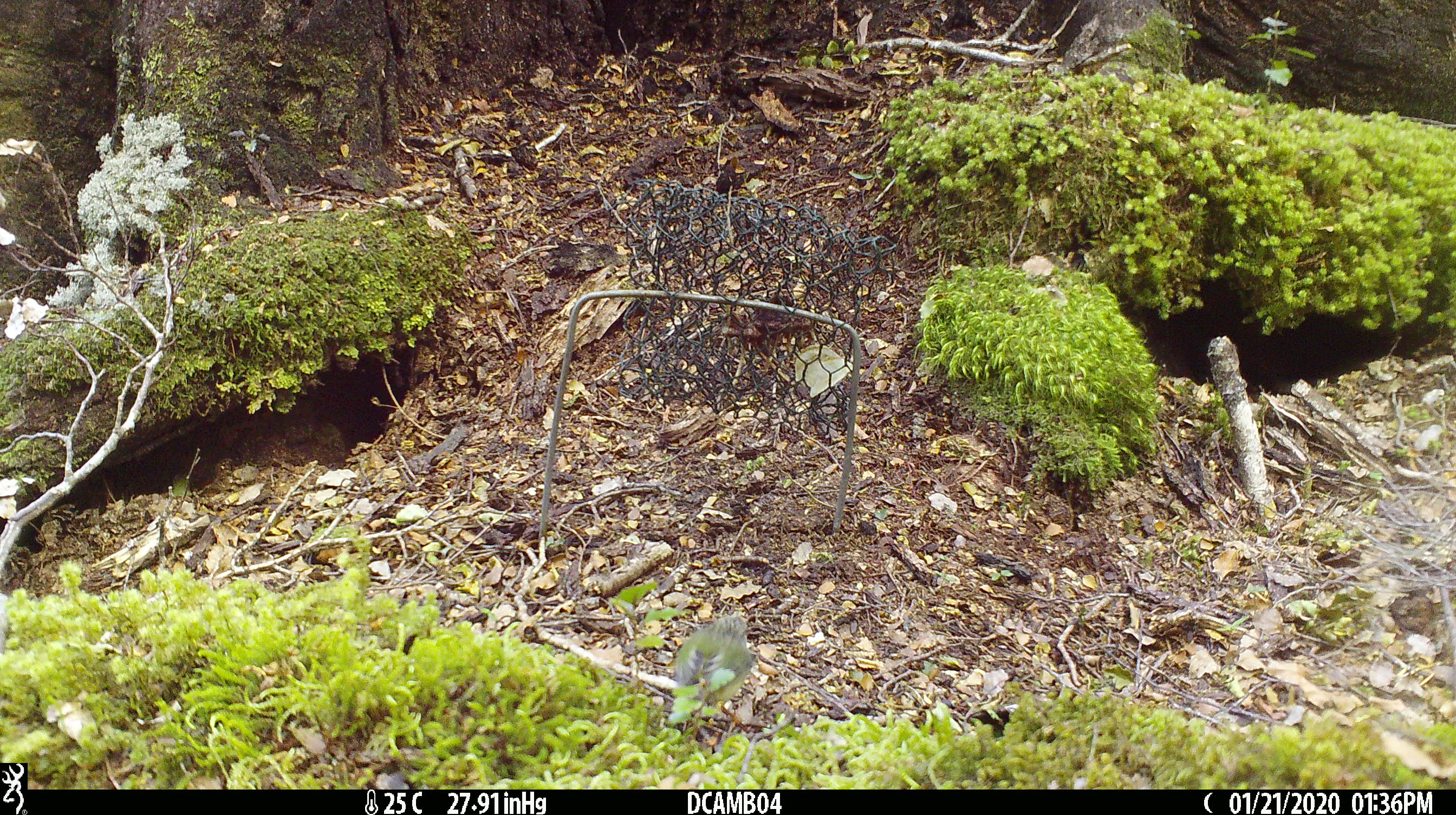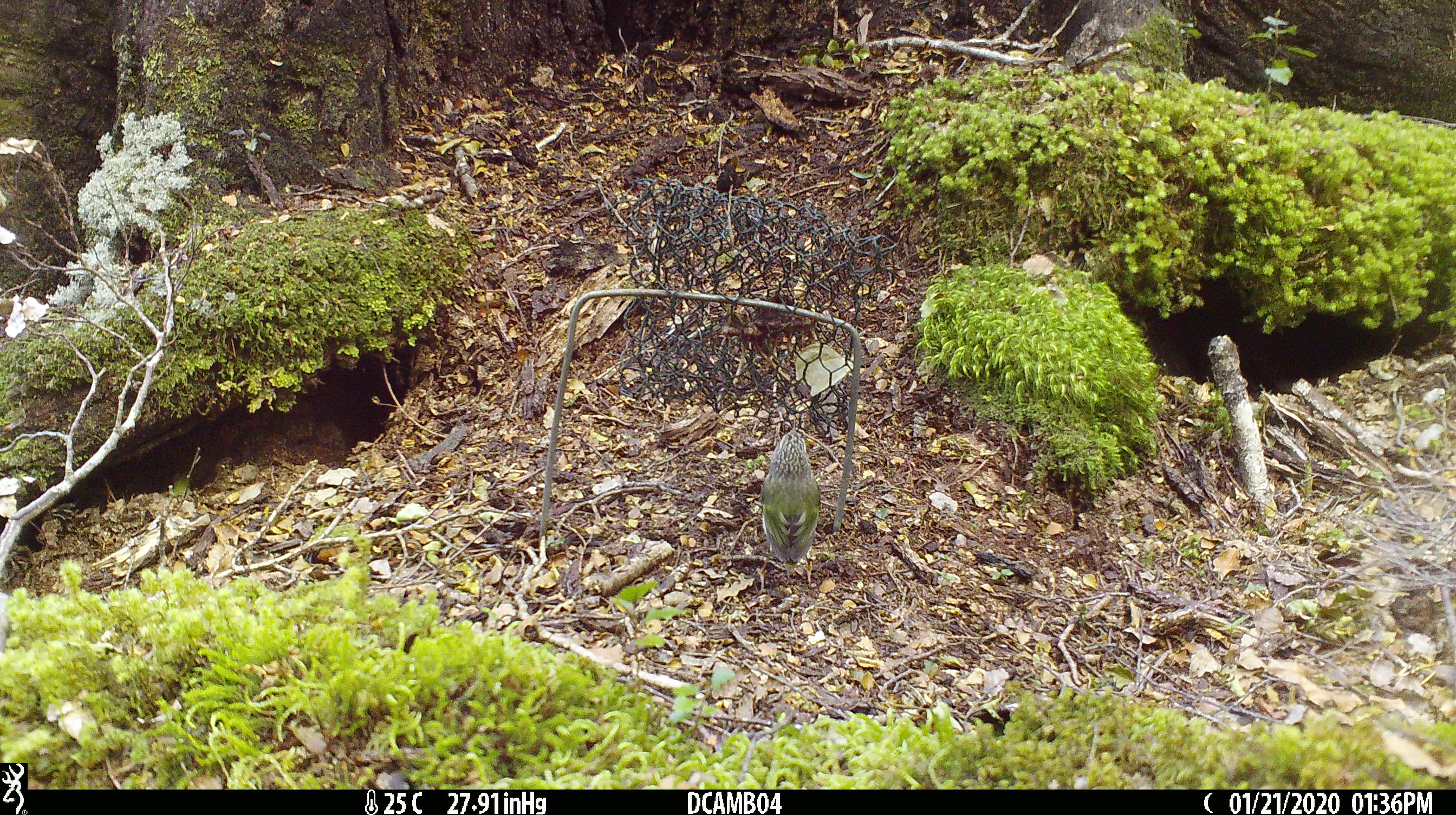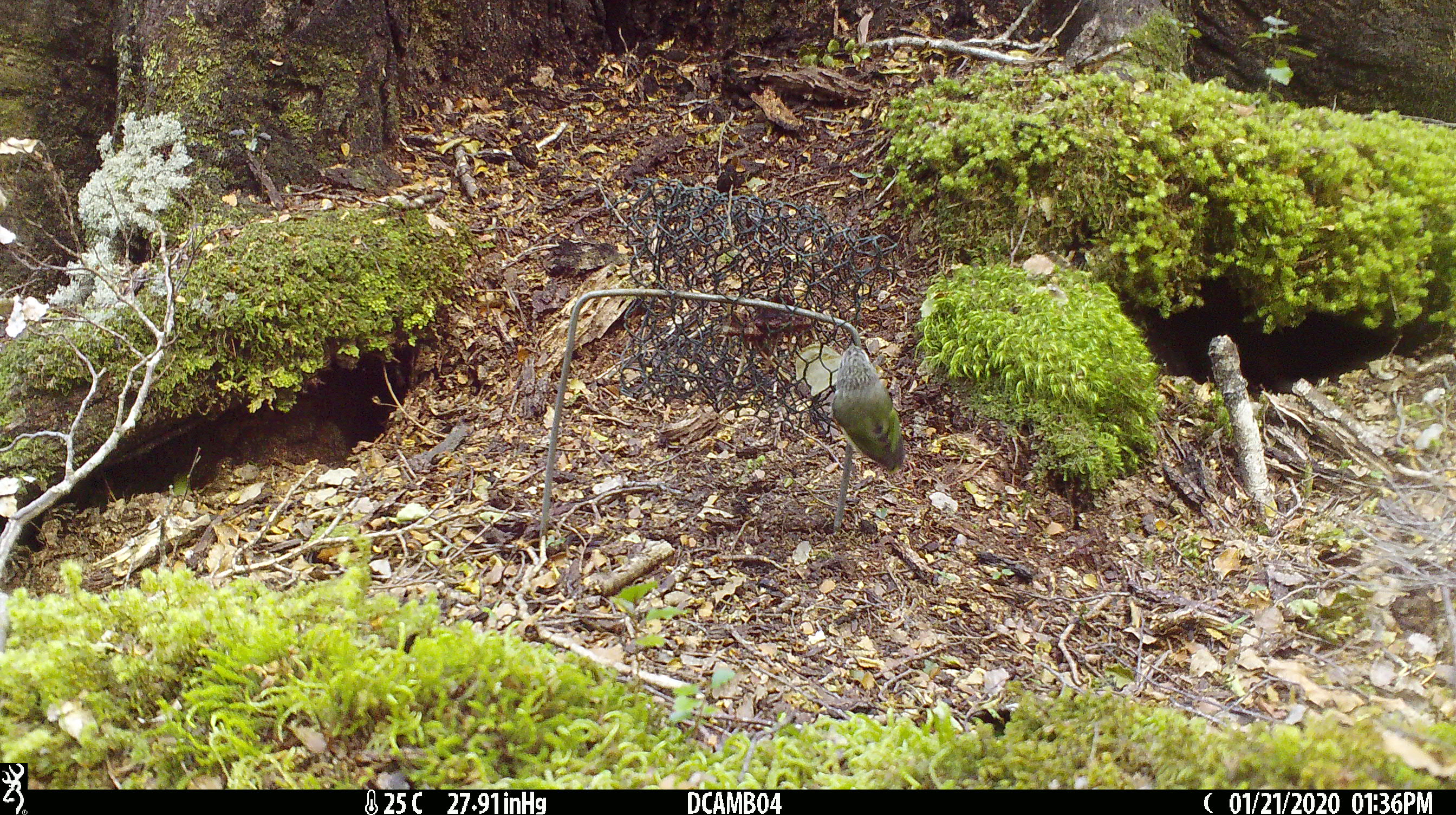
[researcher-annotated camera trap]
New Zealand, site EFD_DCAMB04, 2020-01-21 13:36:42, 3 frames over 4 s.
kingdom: Animalia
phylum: Chordata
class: Aves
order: Passeriformes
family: Acanthisittidae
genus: Acanthisitta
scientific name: Acanthisitta chloris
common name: rifleman